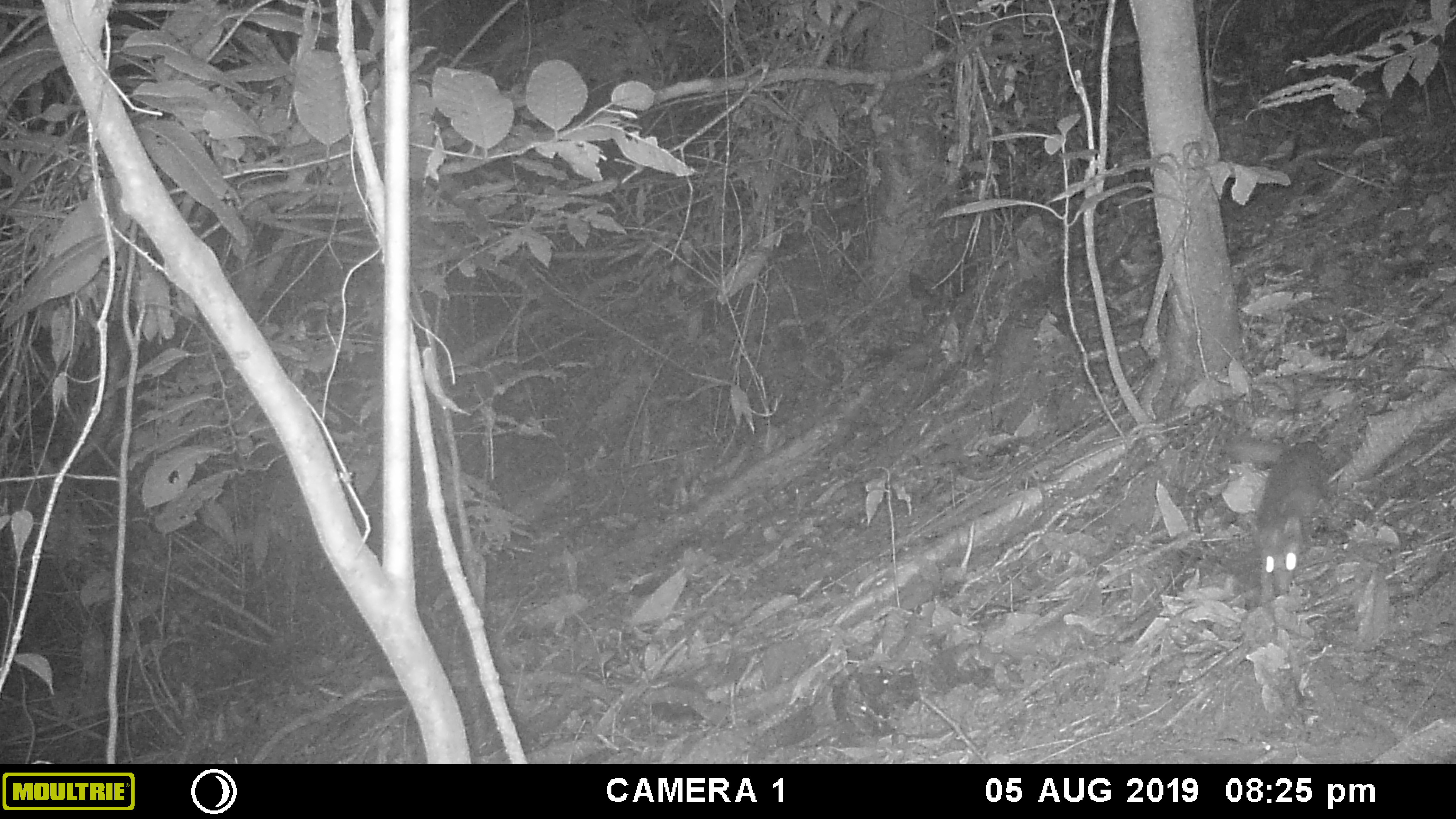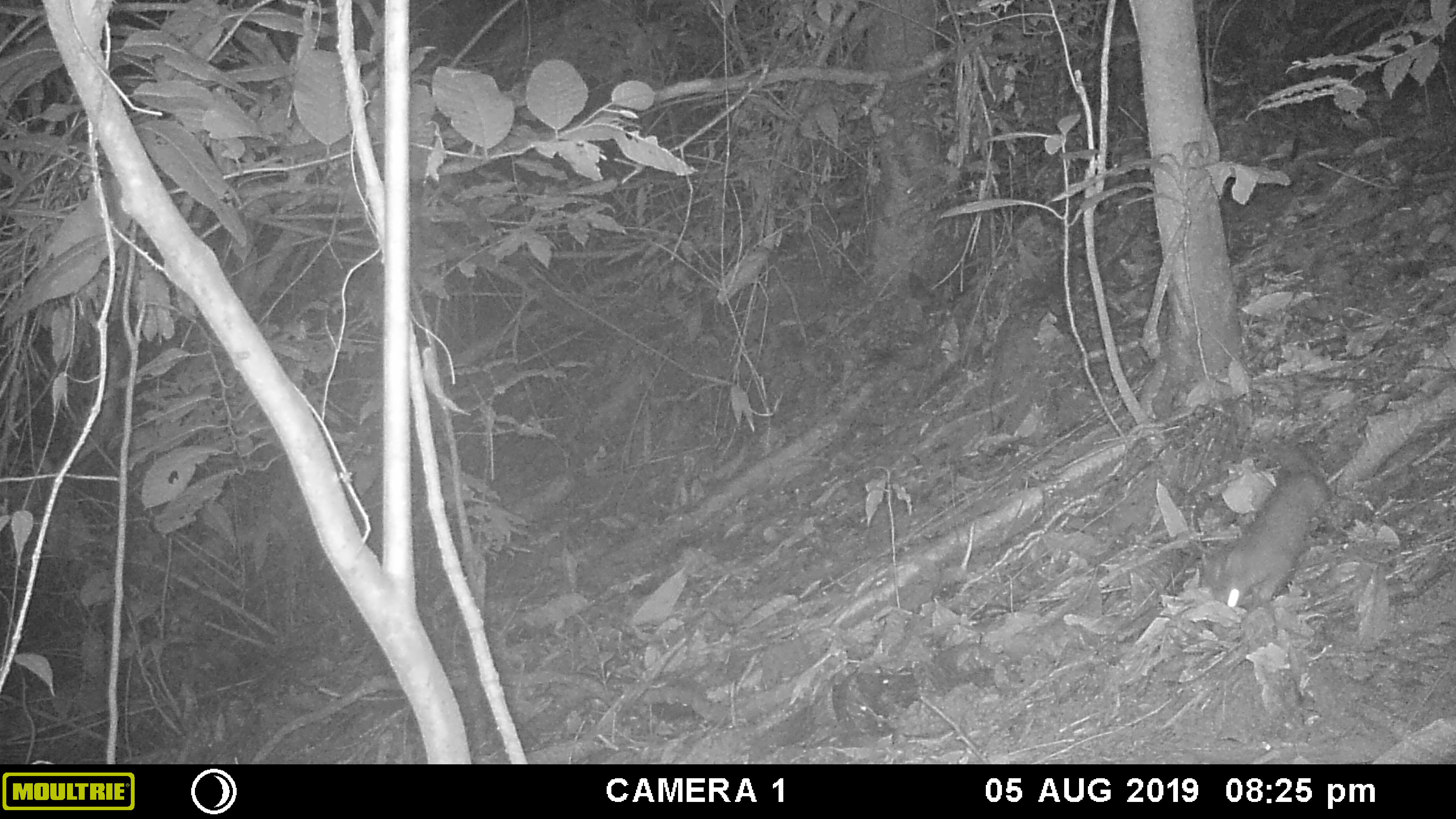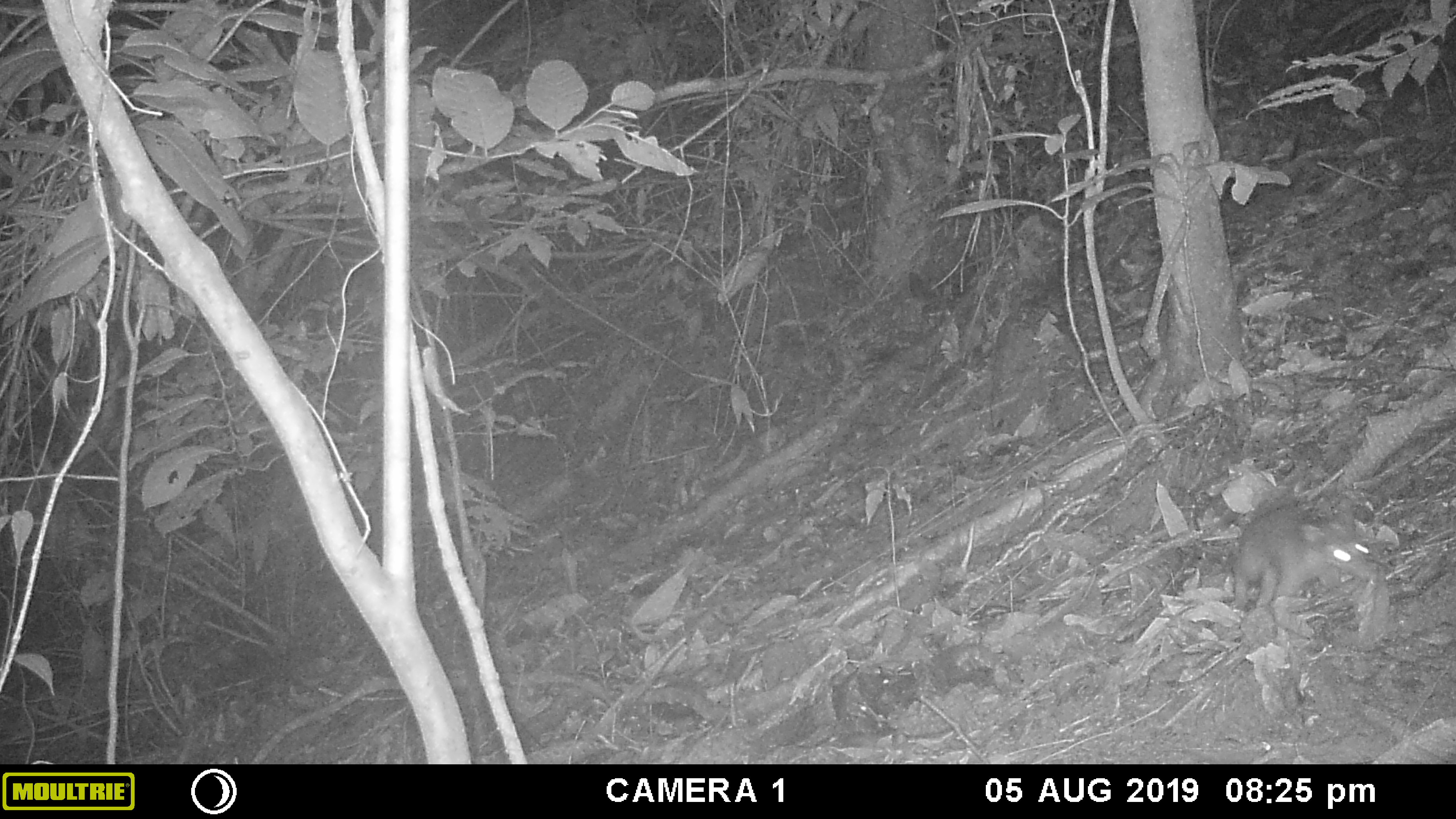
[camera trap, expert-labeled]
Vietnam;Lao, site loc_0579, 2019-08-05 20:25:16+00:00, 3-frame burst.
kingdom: Animalia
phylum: Chordata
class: Mammalia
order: Carnivora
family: Mustelidae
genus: Melogale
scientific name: Melogale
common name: ferret badger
Ferret badger (Melogale). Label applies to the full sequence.